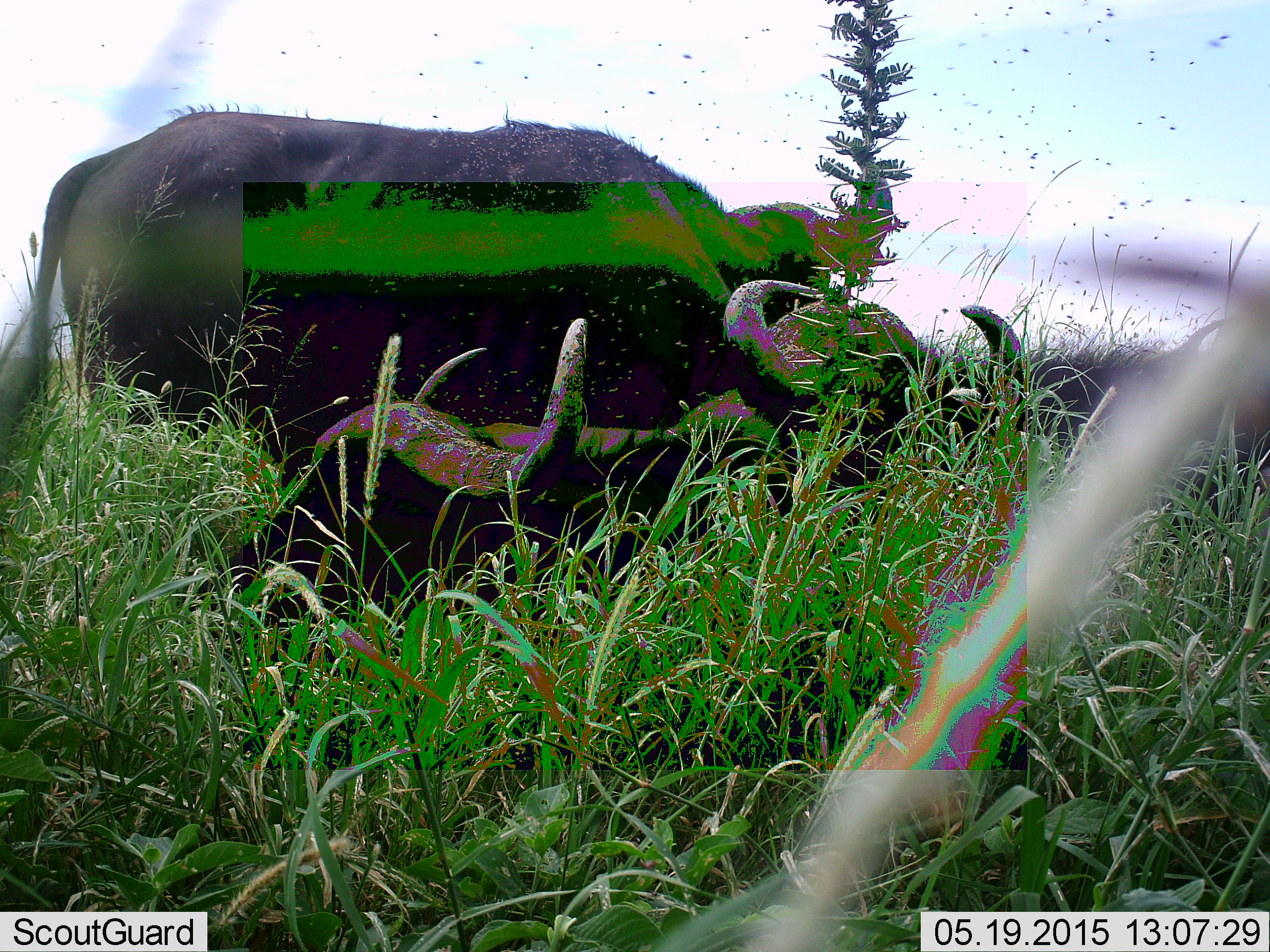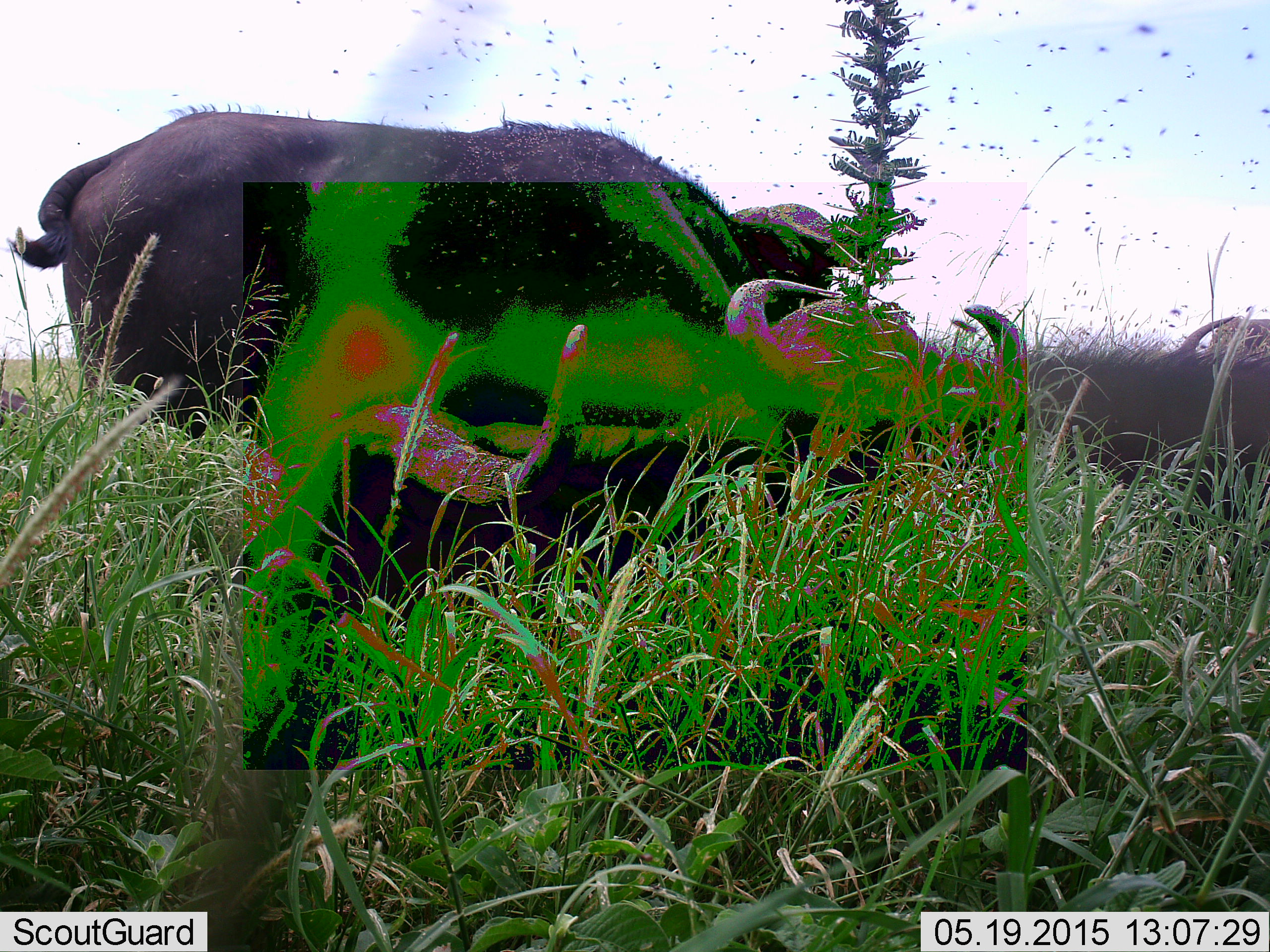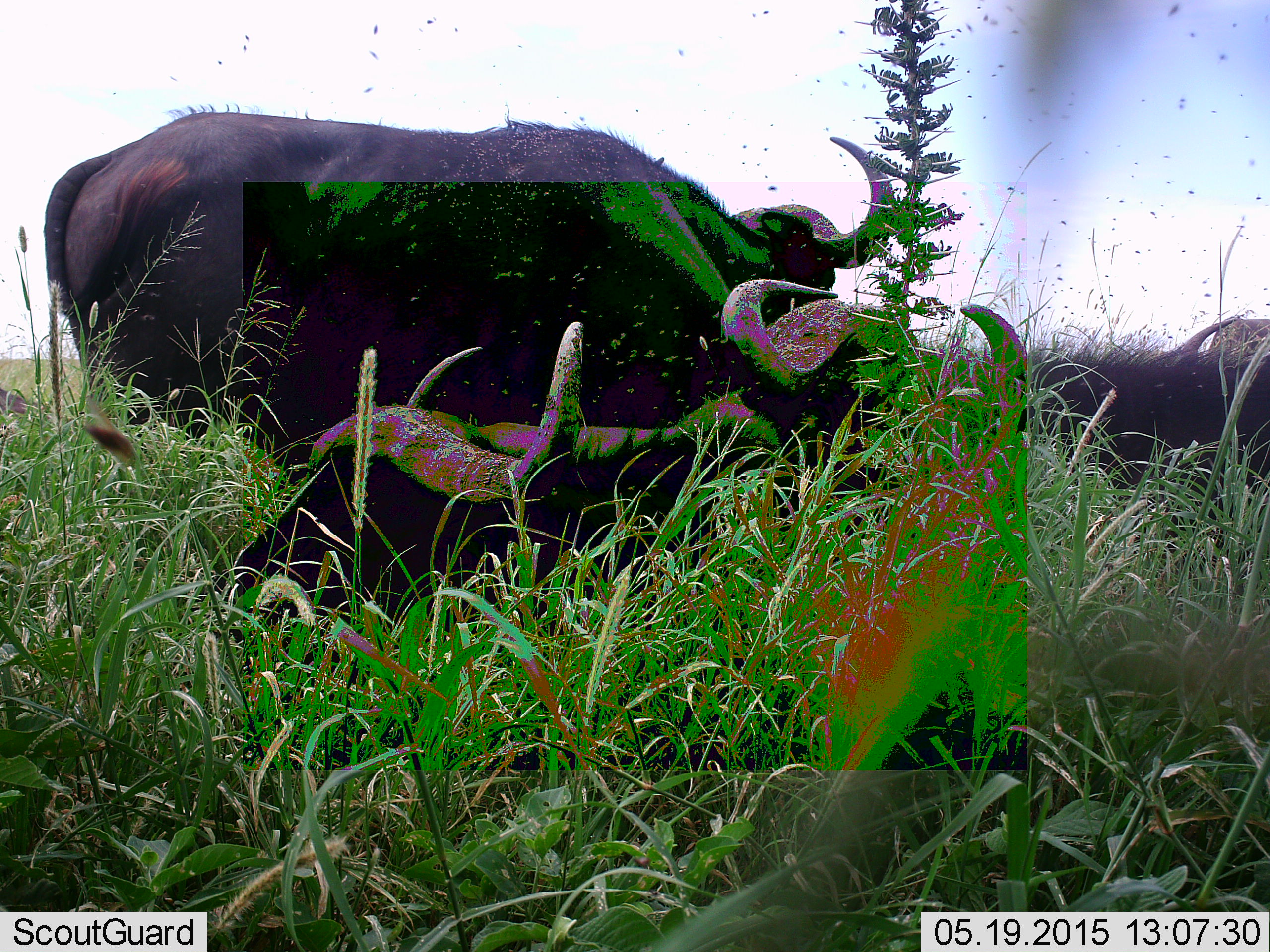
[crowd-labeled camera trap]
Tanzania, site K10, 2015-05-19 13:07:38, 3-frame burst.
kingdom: Animalia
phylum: Chordata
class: Mammalia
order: Artiodactyla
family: Bovidae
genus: Syncerus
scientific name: Syncerus caffer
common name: cape buffalo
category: buffalo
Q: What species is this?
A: Buffalo (cape buffalo) (Syncerus caffer).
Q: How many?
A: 3.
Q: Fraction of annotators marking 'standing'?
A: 82%.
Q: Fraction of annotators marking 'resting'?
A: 73%.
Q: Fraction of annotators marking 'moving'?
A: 0%.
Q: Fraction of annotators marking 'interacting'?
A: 0%.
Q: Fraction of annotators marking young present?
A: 0%.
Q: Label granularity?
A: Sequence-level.